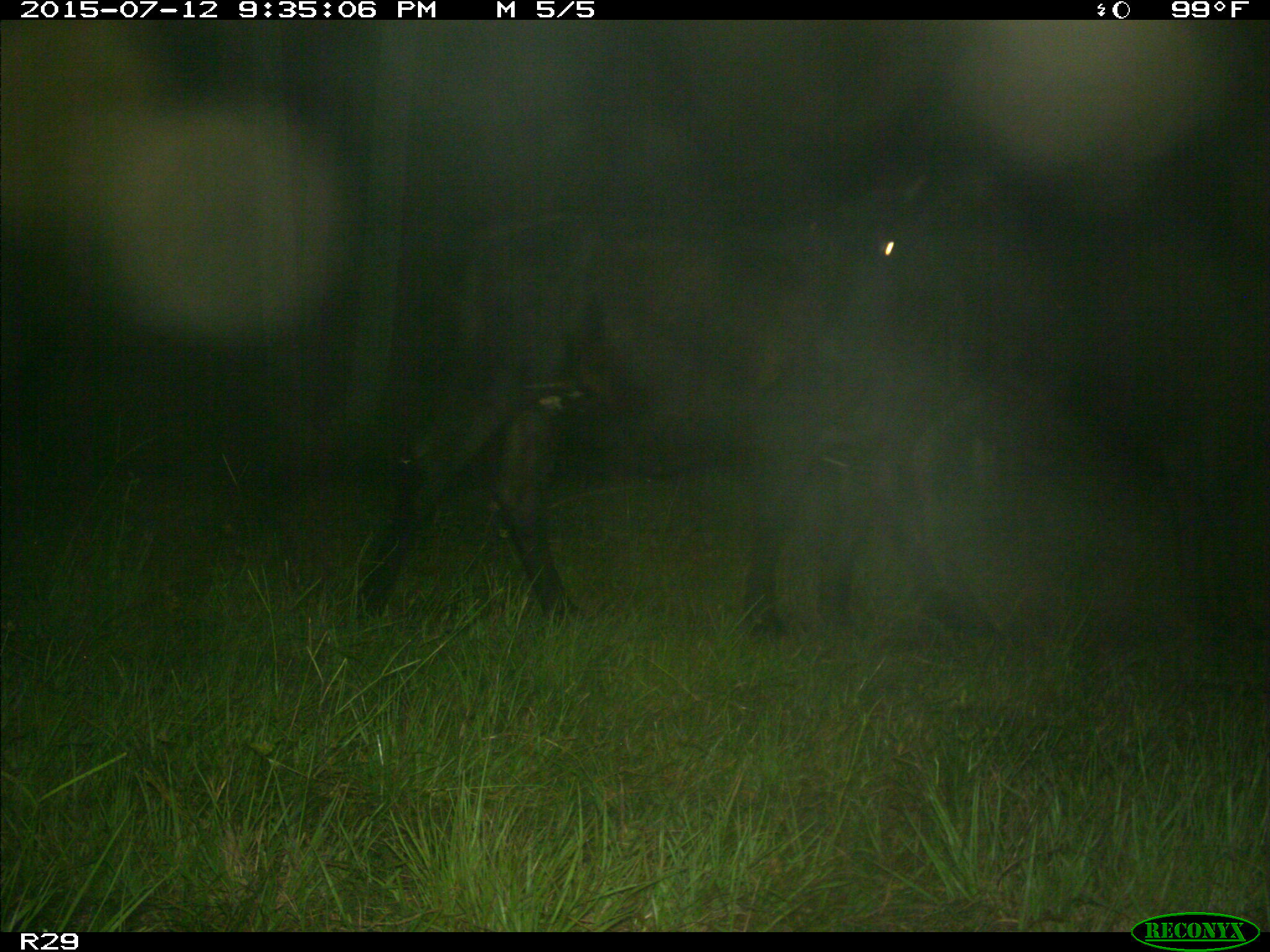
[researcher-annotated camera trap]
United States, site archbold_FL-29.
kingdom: Animalia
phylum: Chordata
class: Mammalia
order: Artiodactyla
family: Bovidae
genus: Bos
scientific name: Bos taurus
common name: domestic cow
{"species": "Bos taurus (domestic cow)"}